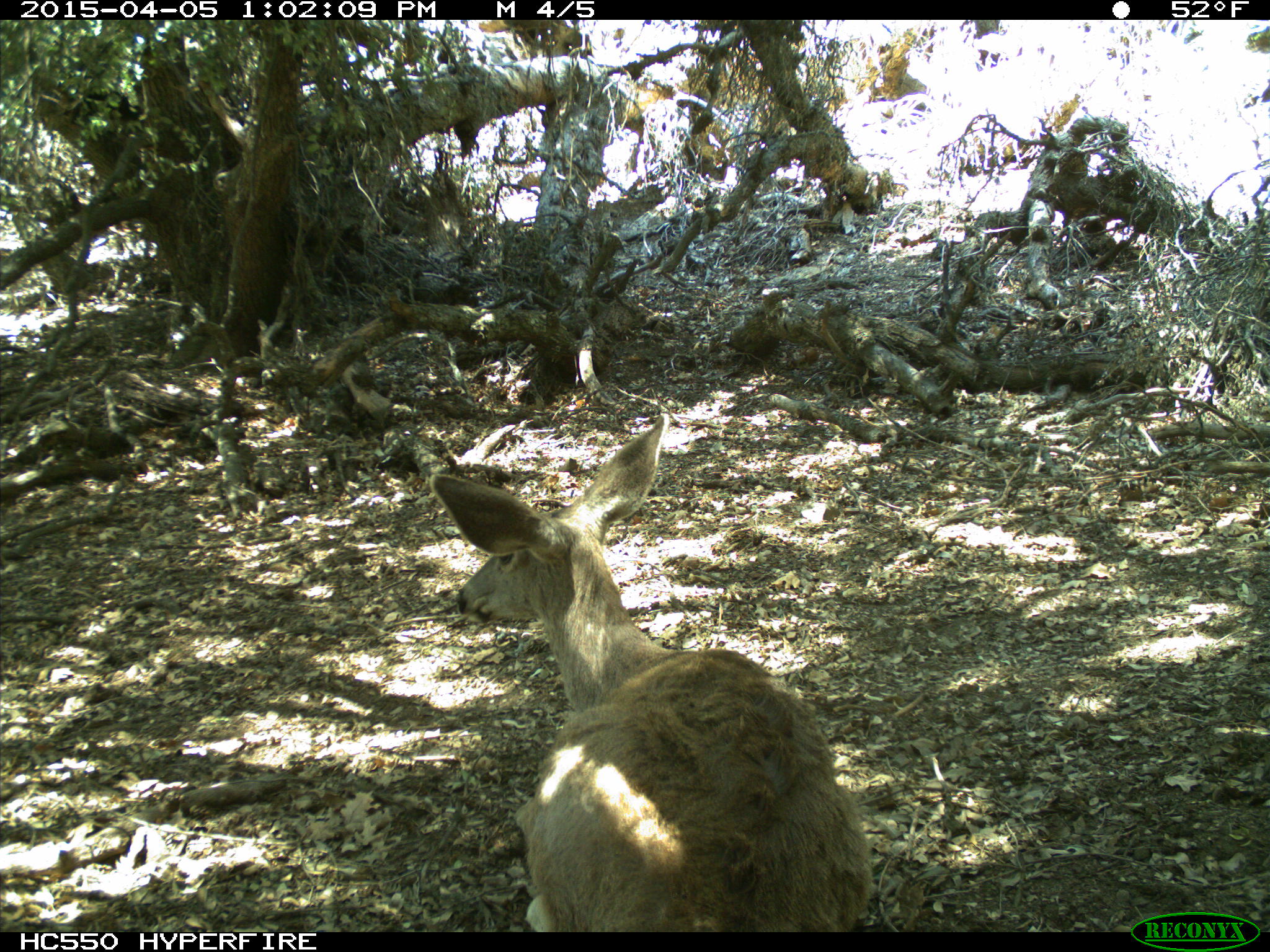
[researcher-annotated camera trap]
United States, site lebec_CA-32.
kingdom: Animalia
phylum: Chordata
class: Mammalia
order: Artiodactyla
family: Cervidae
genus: Odocoileus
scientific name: Odocoileus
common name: deer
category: unidentified deer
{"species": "unidentified deer (deer) (Odocoileus)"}